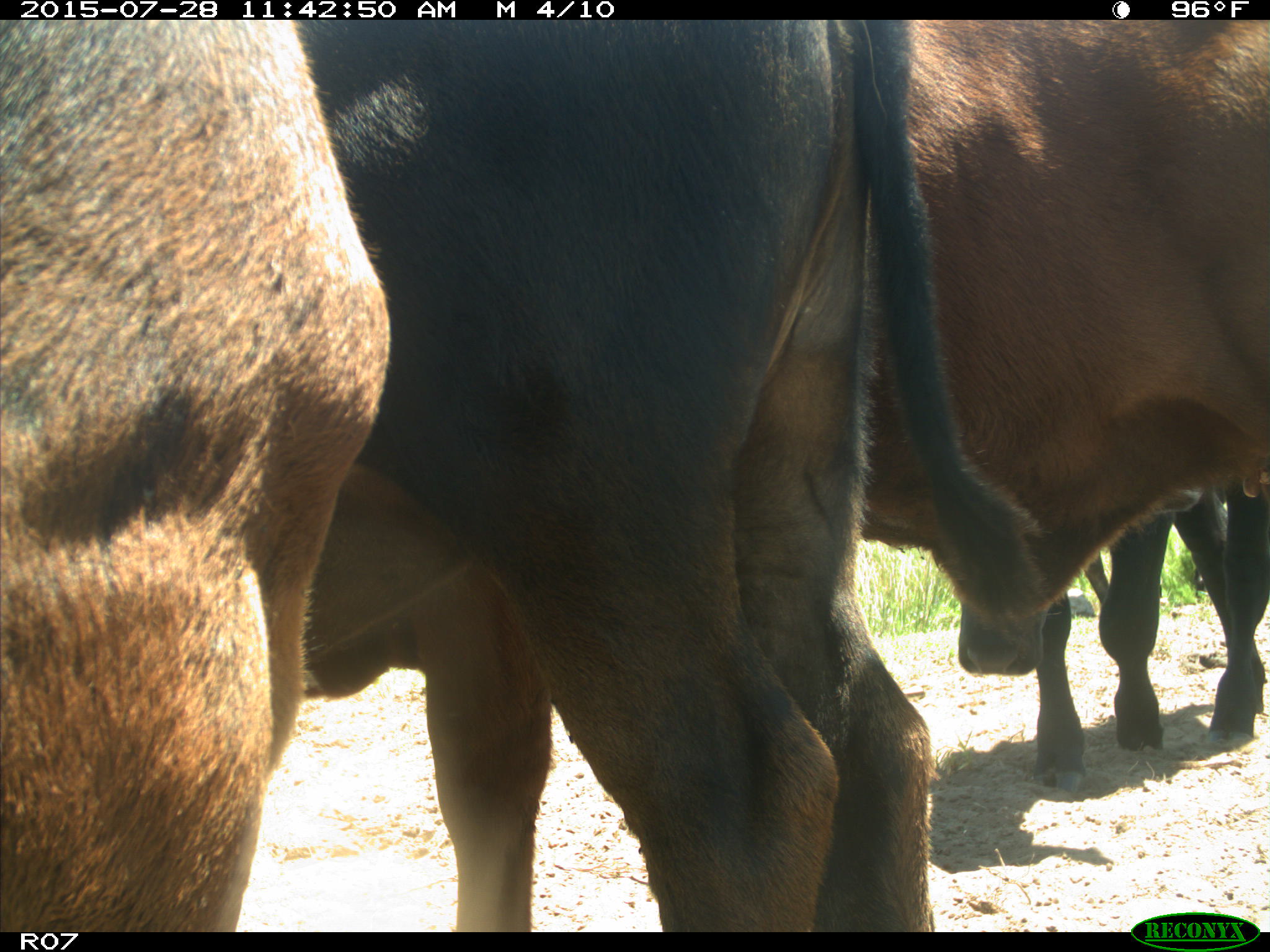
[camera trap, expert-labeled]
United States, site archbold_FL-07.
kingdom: Animalia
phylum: Chordata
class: Mammalia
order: Artiodactyla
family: Bovidae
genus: Bos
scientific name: Bos taurus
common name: domestic cow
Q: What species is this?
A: Bos taurus (domestic cow).